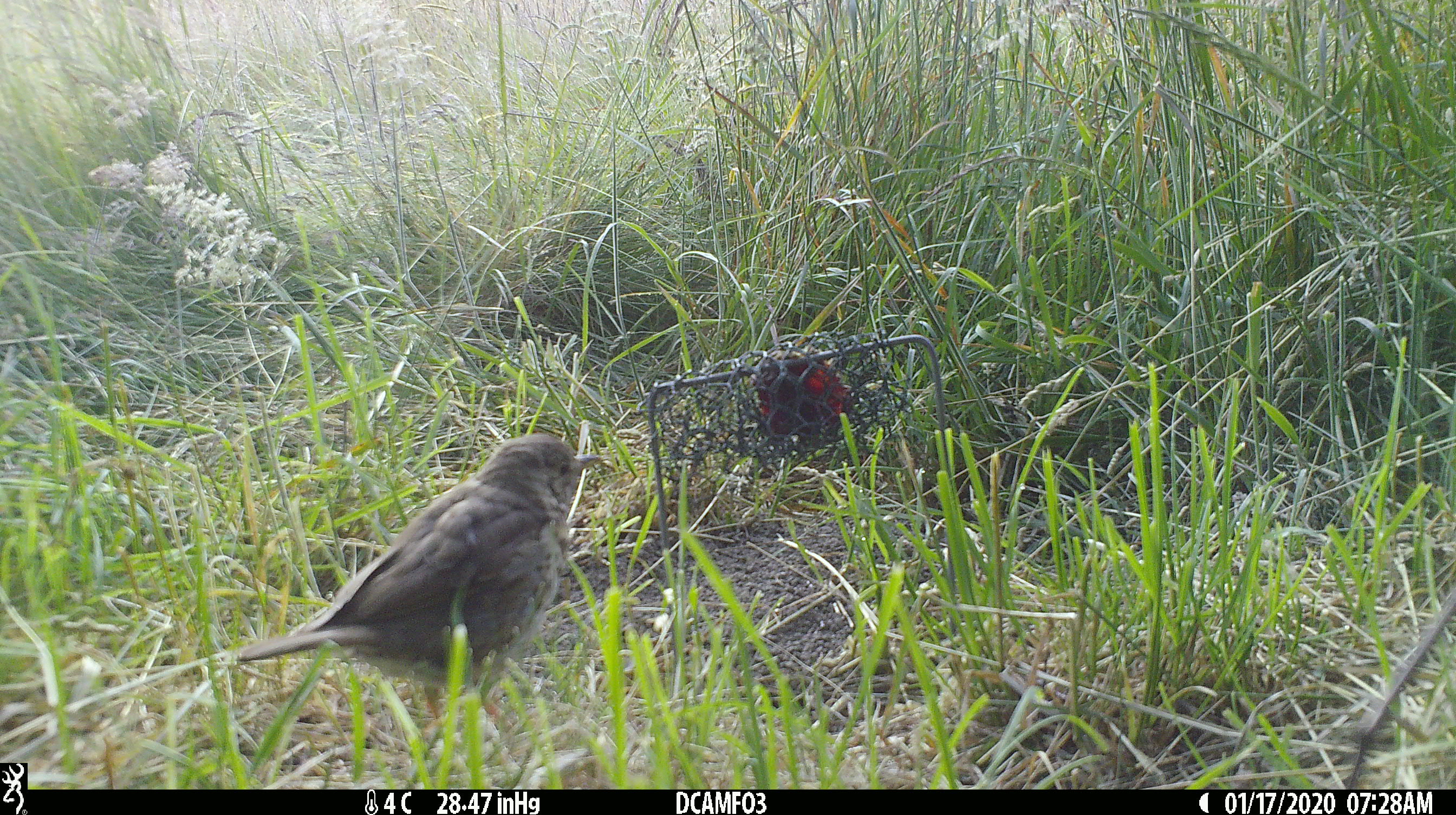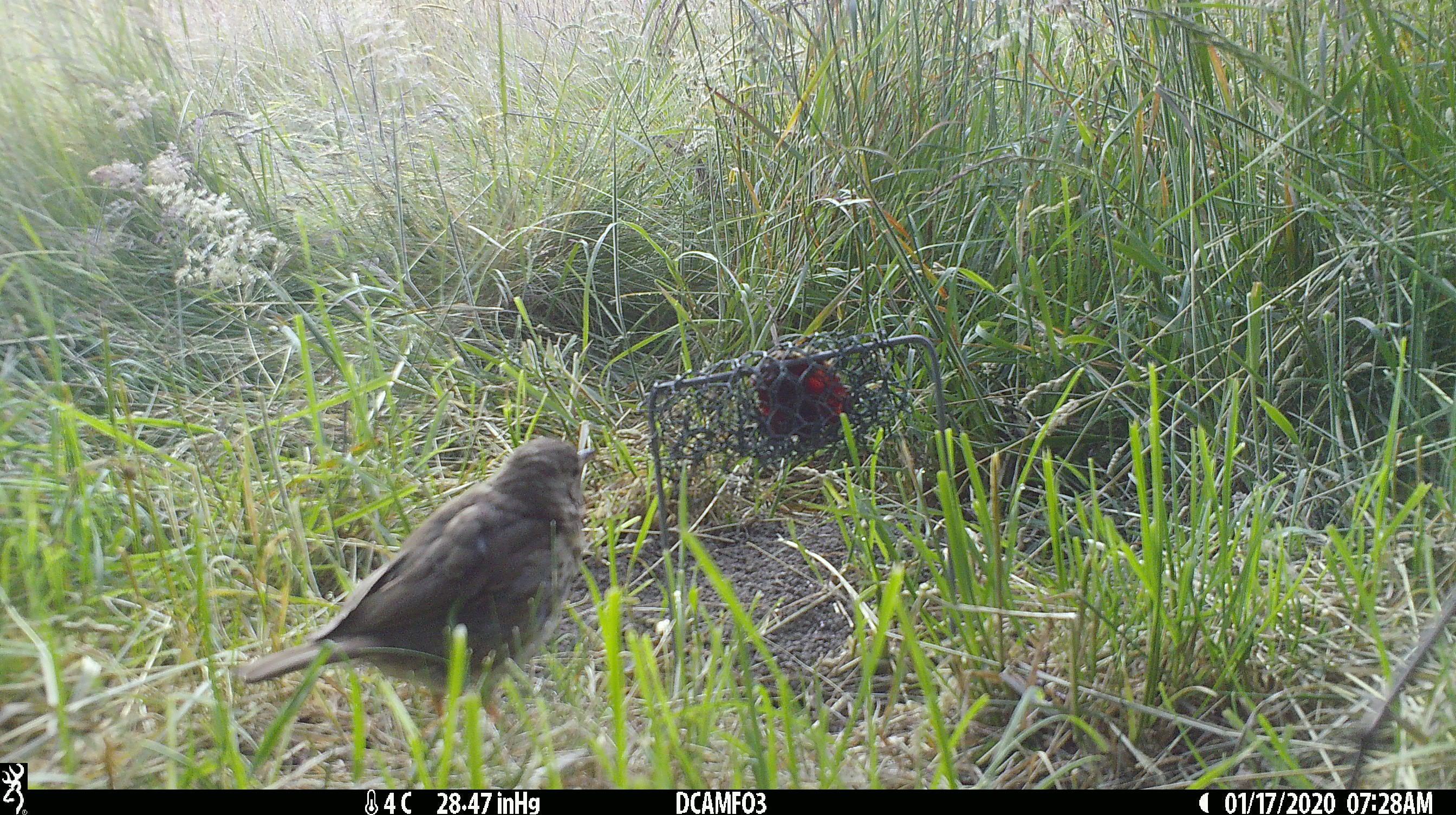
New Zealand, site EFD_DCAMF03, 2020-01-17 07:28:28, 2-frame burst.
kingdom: Animalia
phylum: Chordata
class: Aves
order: Passeriformes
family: Turdidae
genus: Turdus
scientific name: Turdus philomelos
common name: song thrush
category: thrush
Thrush (song thrush) (Turdus philomelos).